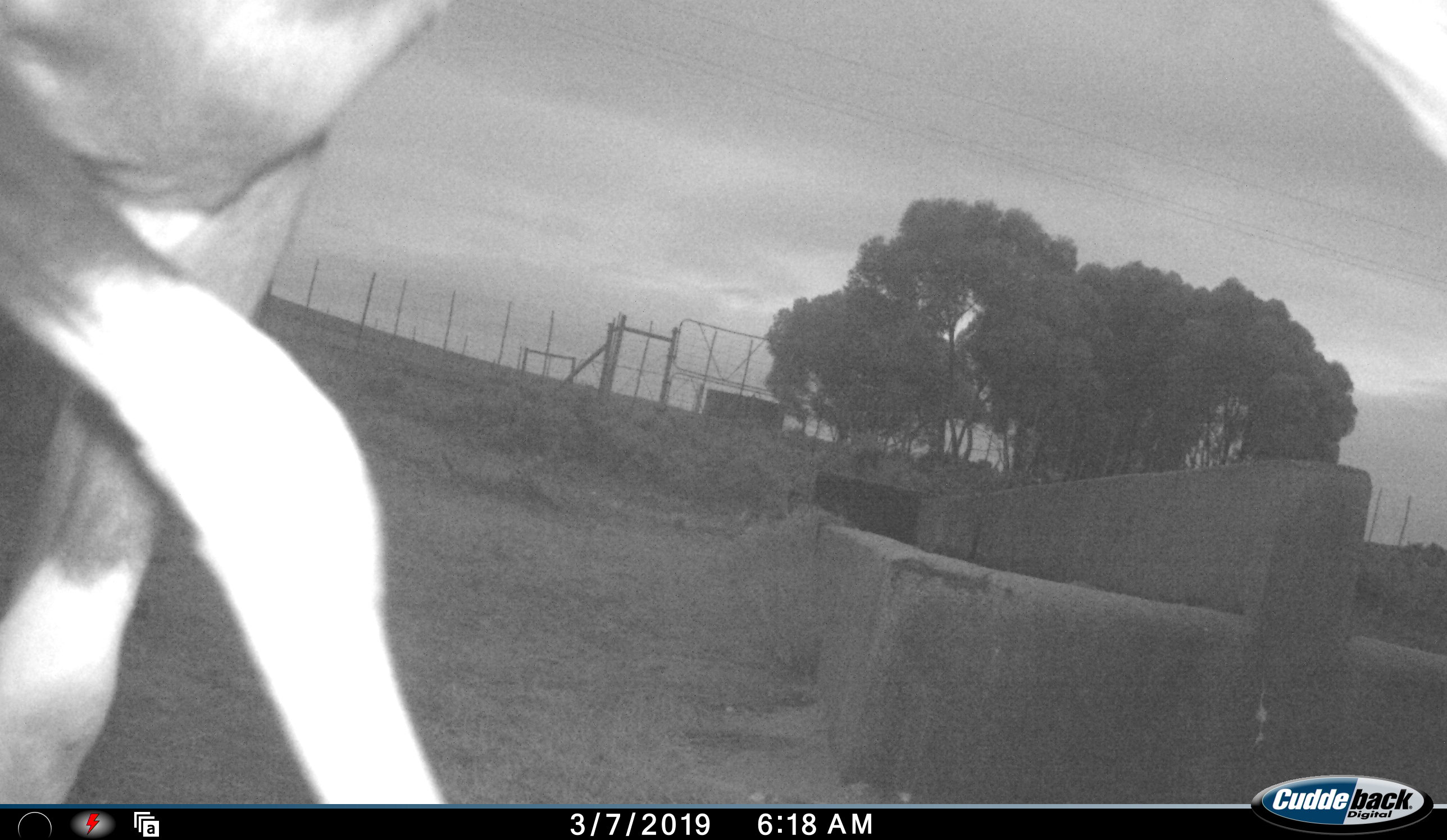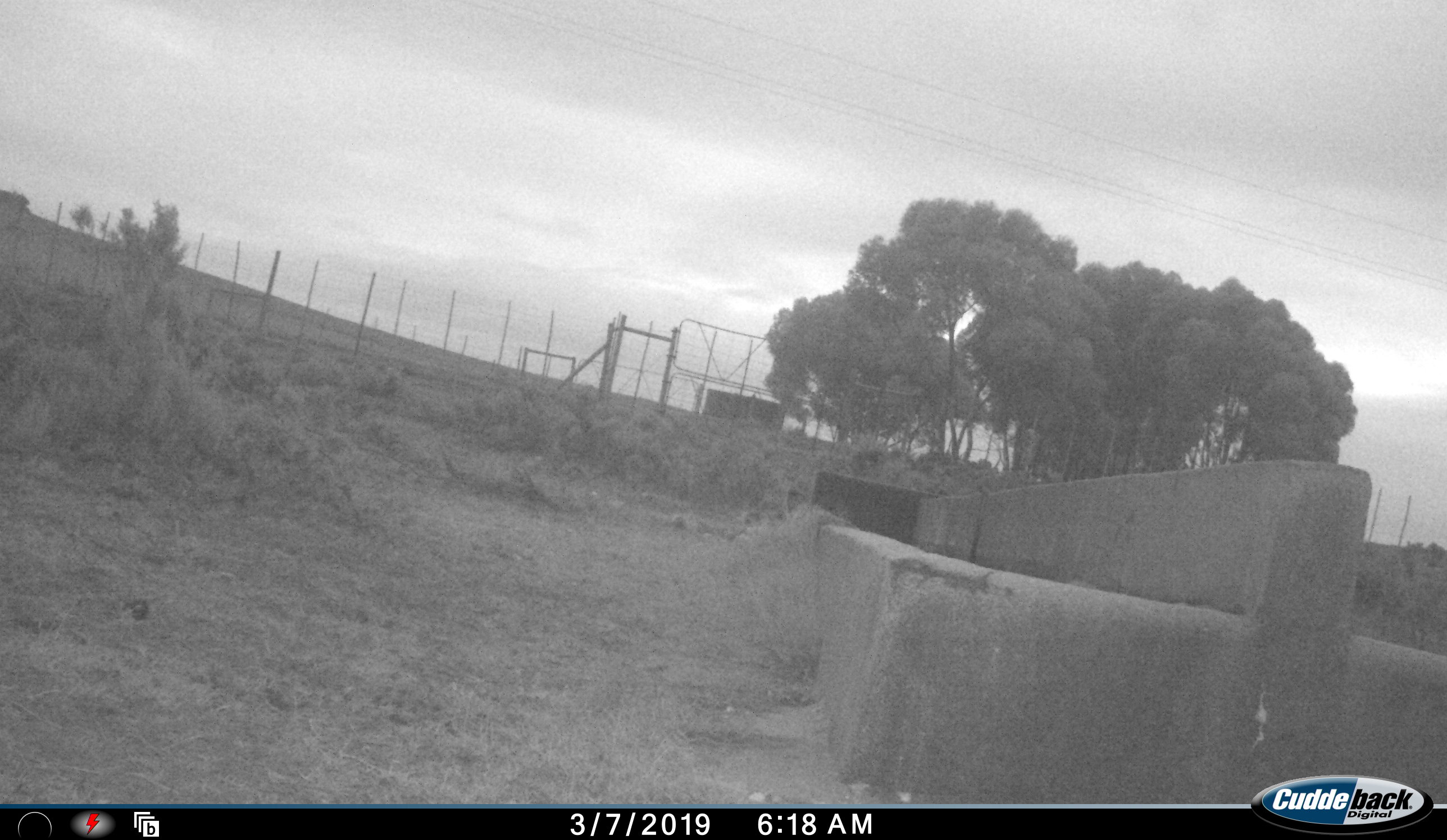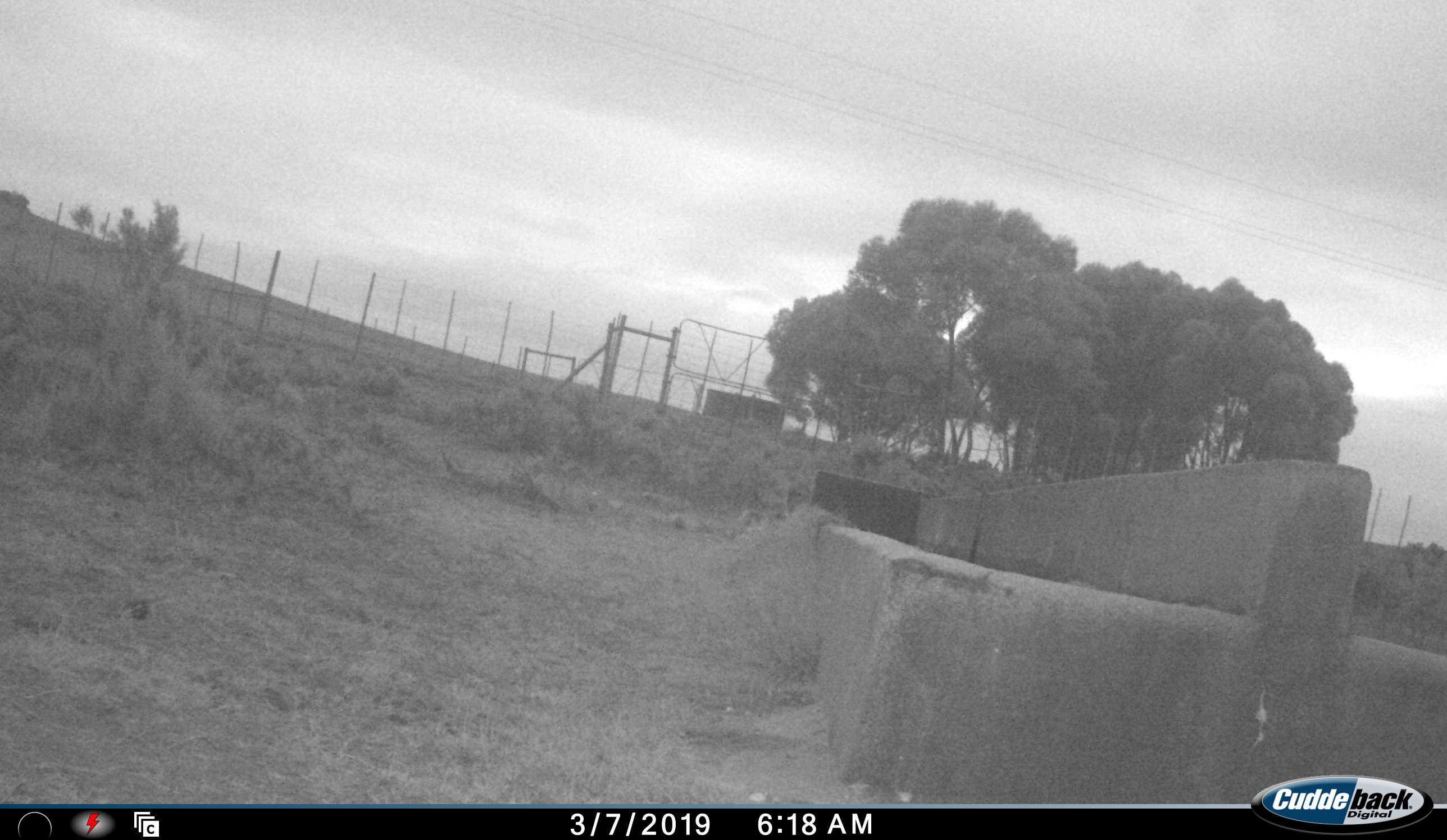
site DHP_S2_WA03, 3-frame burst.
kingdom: Animalia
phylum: Chordata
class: Mammalia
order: Artiodactyla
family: Bovidae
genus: Damaliscus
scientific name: Damaliscus pygargus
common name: bontebok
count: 1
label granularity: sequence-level